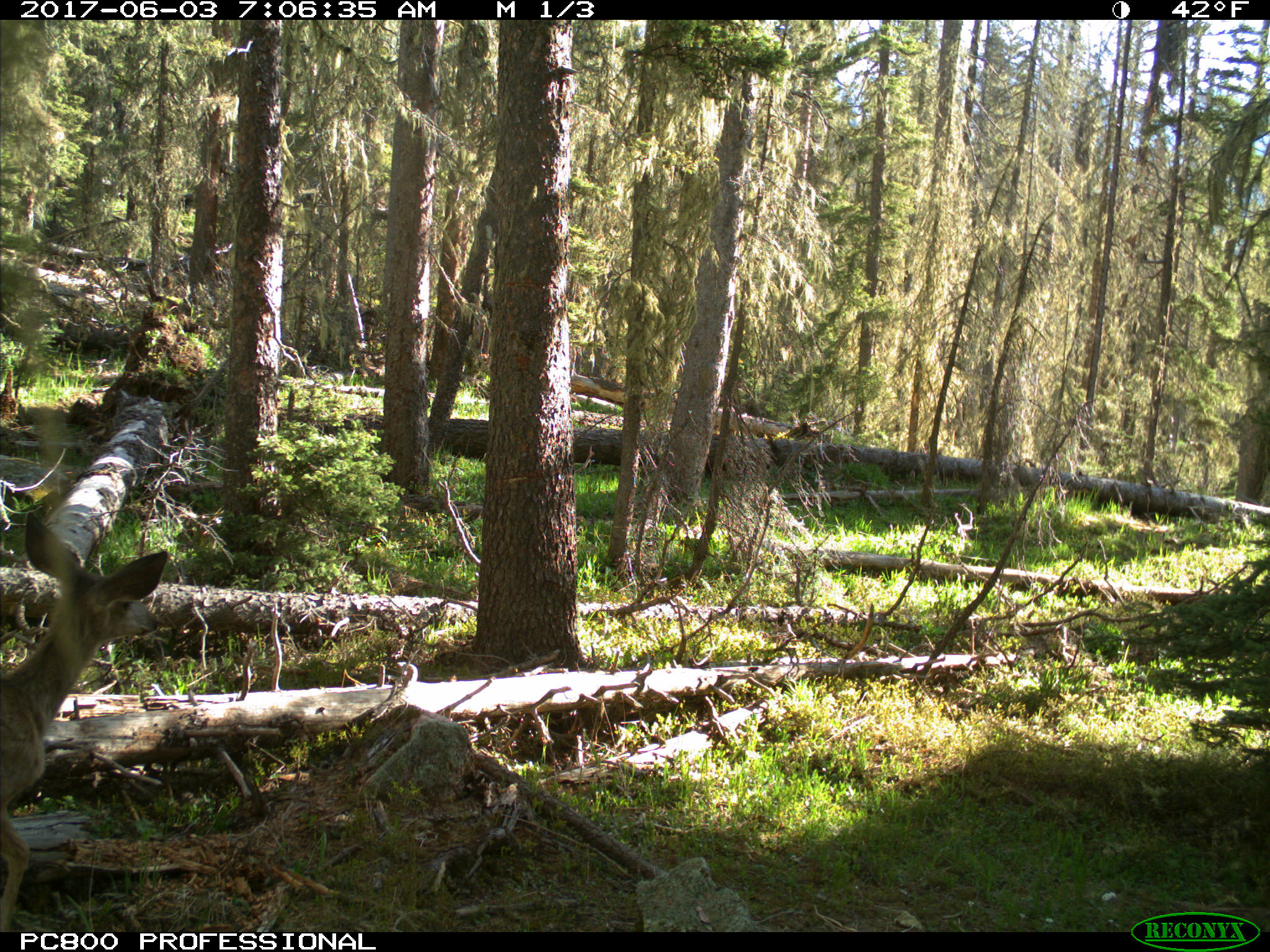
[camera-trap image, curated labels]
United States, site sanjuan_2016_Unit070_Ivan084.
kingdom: Animalia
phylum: Chordata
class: Mammalia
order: Artiodactyla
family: Cervidae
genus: Odocoileus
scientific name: Odocoileus hemionus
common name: mule deer